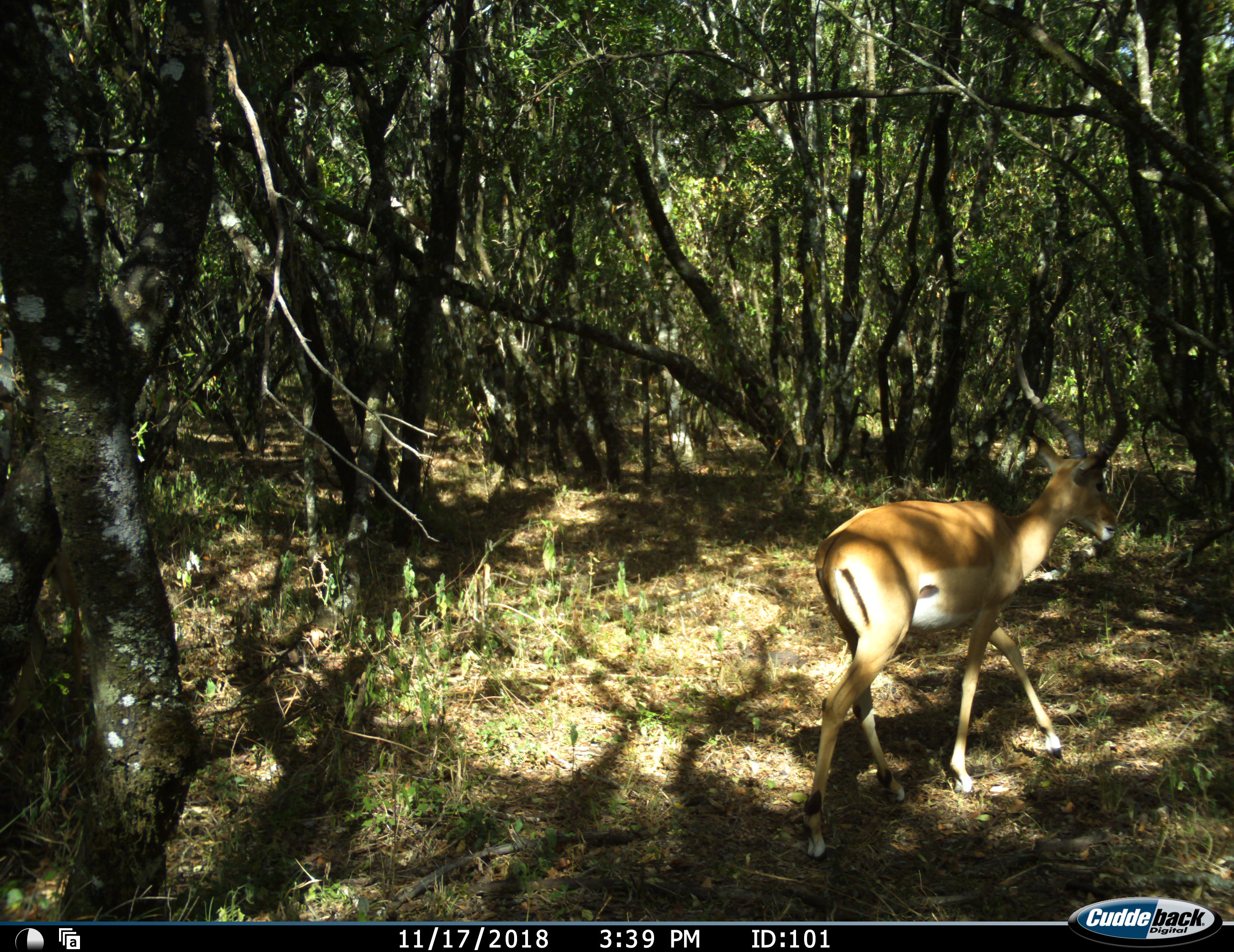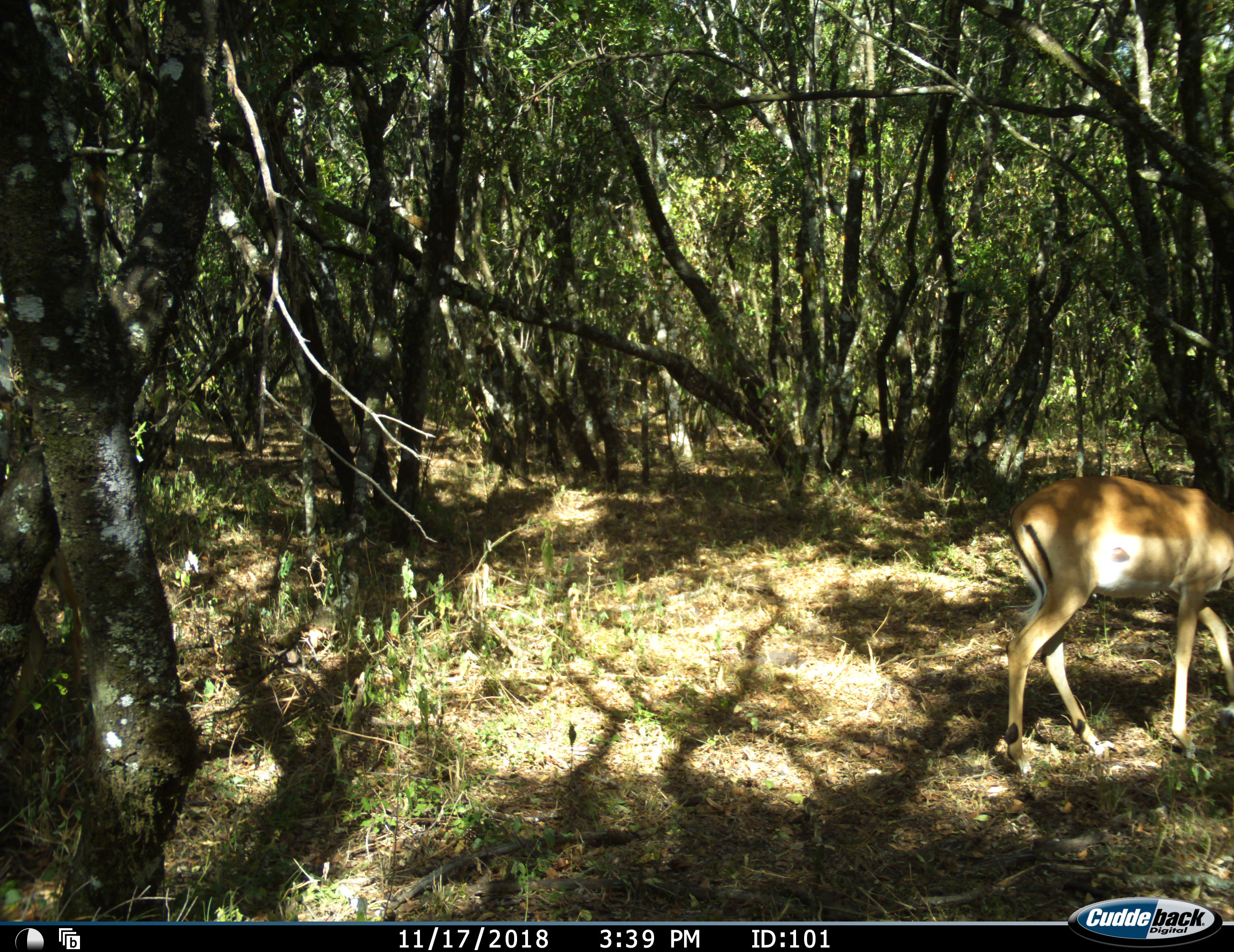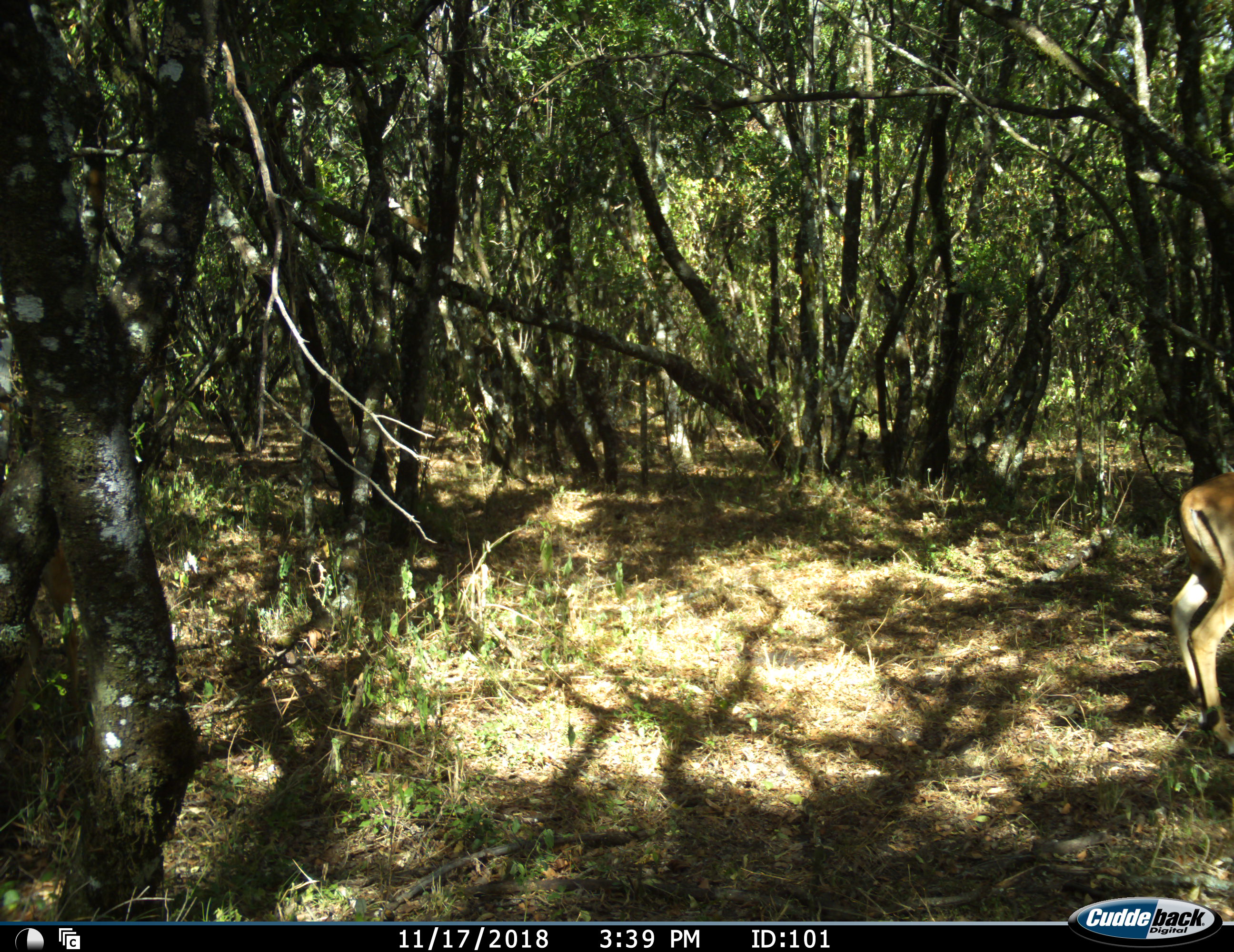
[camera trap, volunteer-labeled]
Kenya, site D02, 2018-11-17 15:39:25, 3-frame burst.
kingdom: Animalia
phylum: Chordata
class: Mammalia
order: Artiodactyla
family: Bovidae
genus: Aepyceros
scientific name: Aepyceros melampus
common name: impala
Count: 1.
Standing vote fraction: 0%.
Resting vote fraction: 0%.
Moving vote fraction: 100%.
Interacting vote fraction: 0%.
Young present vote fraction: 0%.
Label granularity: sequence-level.